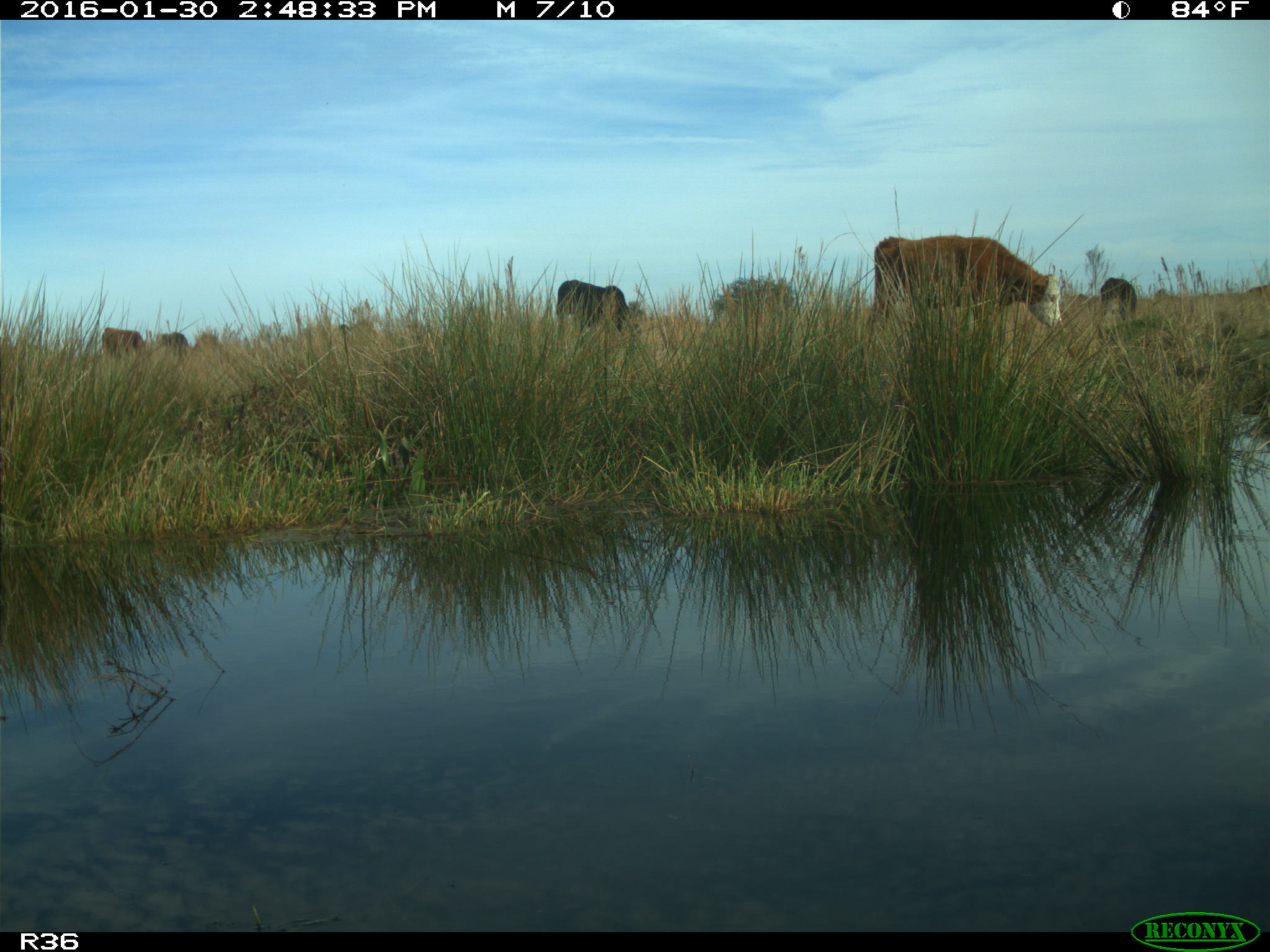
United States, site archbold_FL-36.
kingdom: Animalia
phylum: Chordata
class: Mammalia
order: Artiodactyla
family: Bovidae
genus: Bos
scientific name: Bos taurus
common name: domestic cow